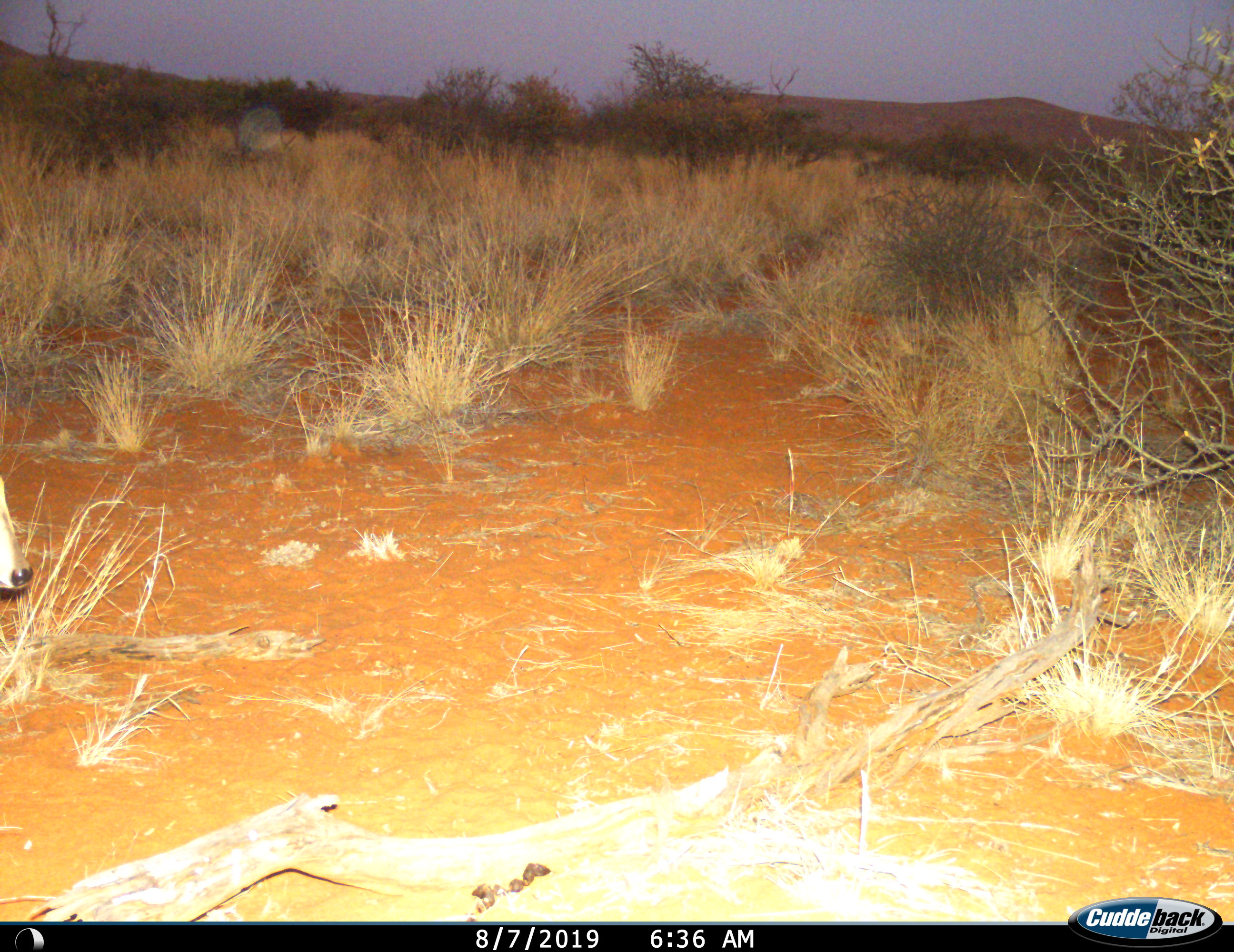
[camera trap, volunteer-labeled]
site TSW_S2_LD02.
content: unidentified animal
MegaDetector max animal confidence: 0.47